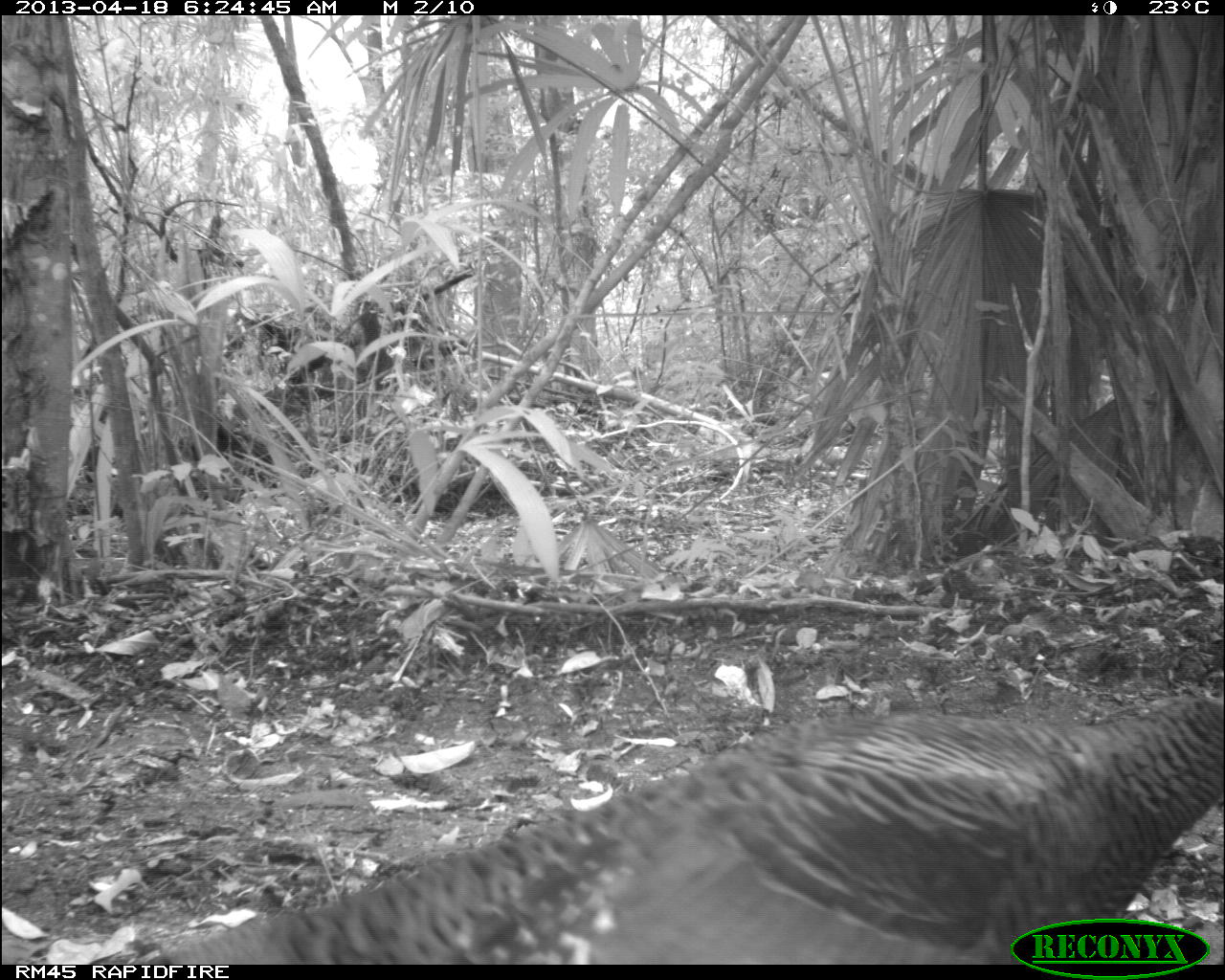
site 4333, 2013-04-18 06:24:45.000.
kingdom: Animalia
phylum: Chordata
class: Aves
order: Galliformes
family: Phasianidae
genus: Meleagris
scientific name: Meleagris ocellata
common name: ocellated turkey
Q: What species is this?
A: Meleagris ocellata (ocellated turkey).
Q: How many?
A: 1.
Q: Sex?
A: Female.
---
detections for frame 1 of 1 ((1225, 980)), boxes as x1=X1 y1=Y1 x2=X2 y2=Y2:
meleagris ocellata: x1=147 y1=693 x2=1223 y2=964